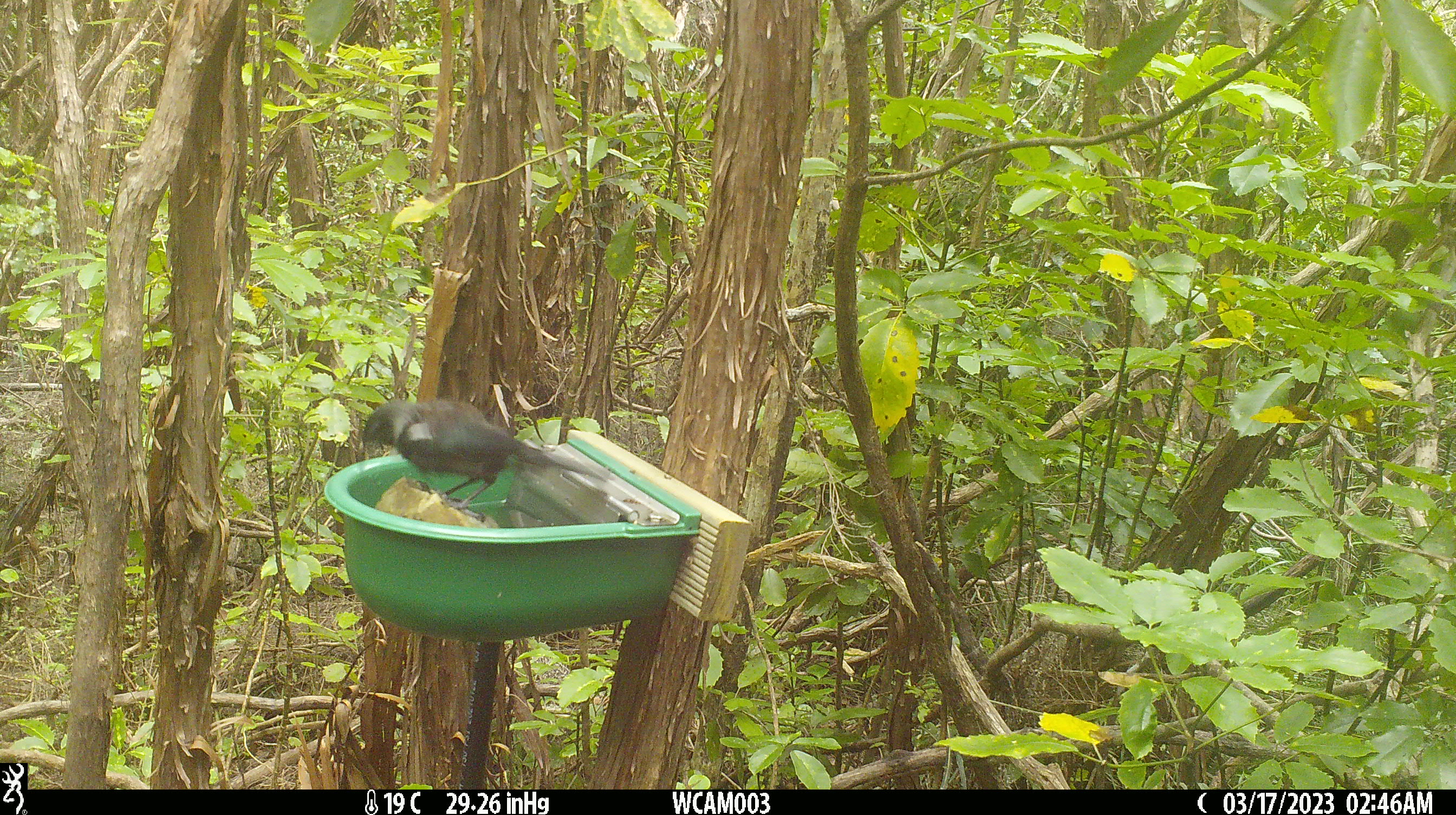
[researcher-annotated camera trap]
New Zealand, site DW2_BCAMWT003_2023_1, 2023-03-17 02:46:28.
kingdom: Animalia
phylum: Chordata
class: Aves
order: Passeriformes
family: Meliphagidae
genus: Prosthemadera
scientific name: Prosthemadera novaeseelandiae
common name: tui